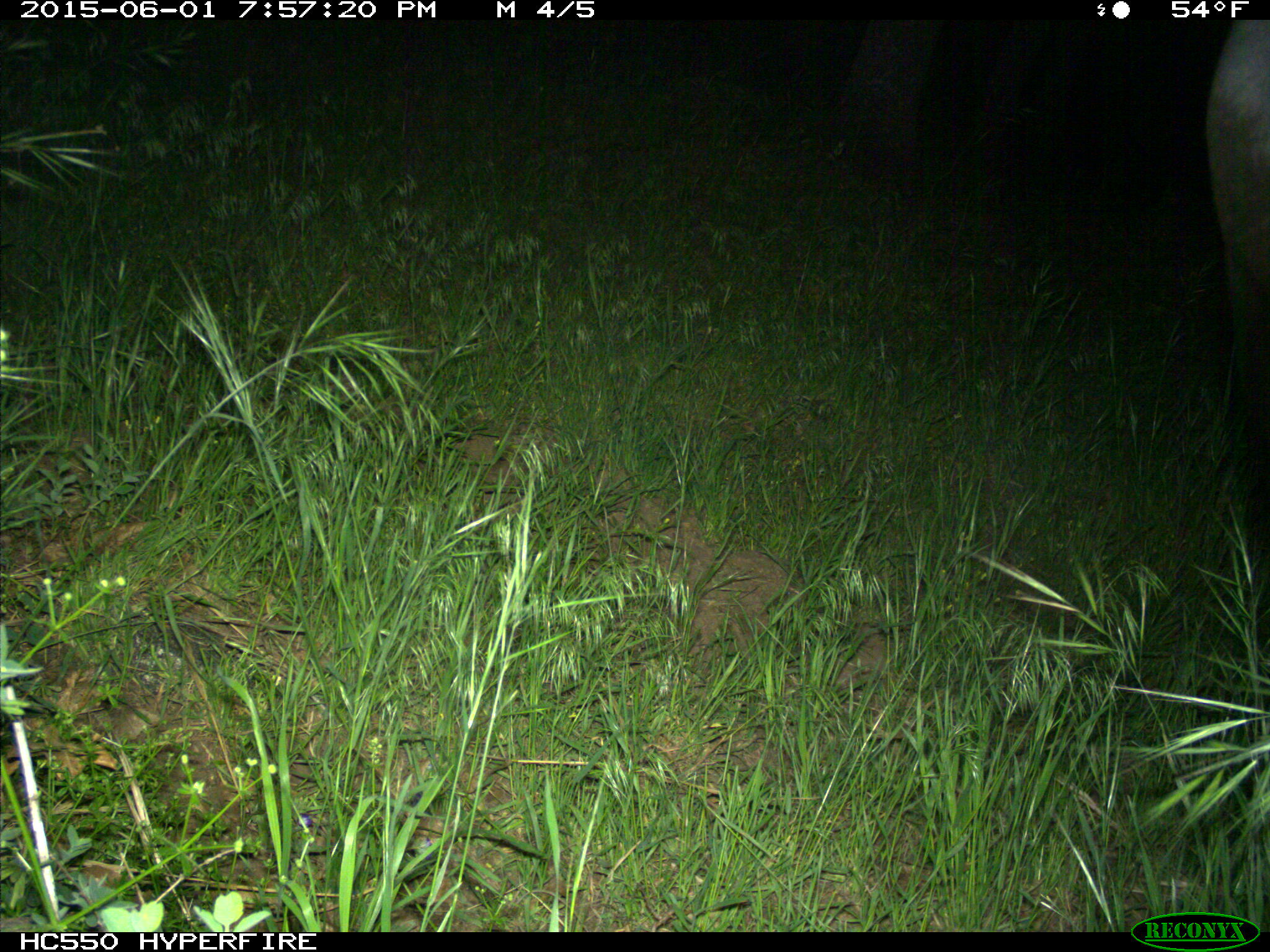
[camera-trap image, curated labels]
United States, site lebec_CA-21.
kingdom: Animalia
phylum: Chordata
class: Mammalia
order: Artiodactyla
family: Bovidae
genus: Bos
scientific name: Bos taurus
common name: domestic cow